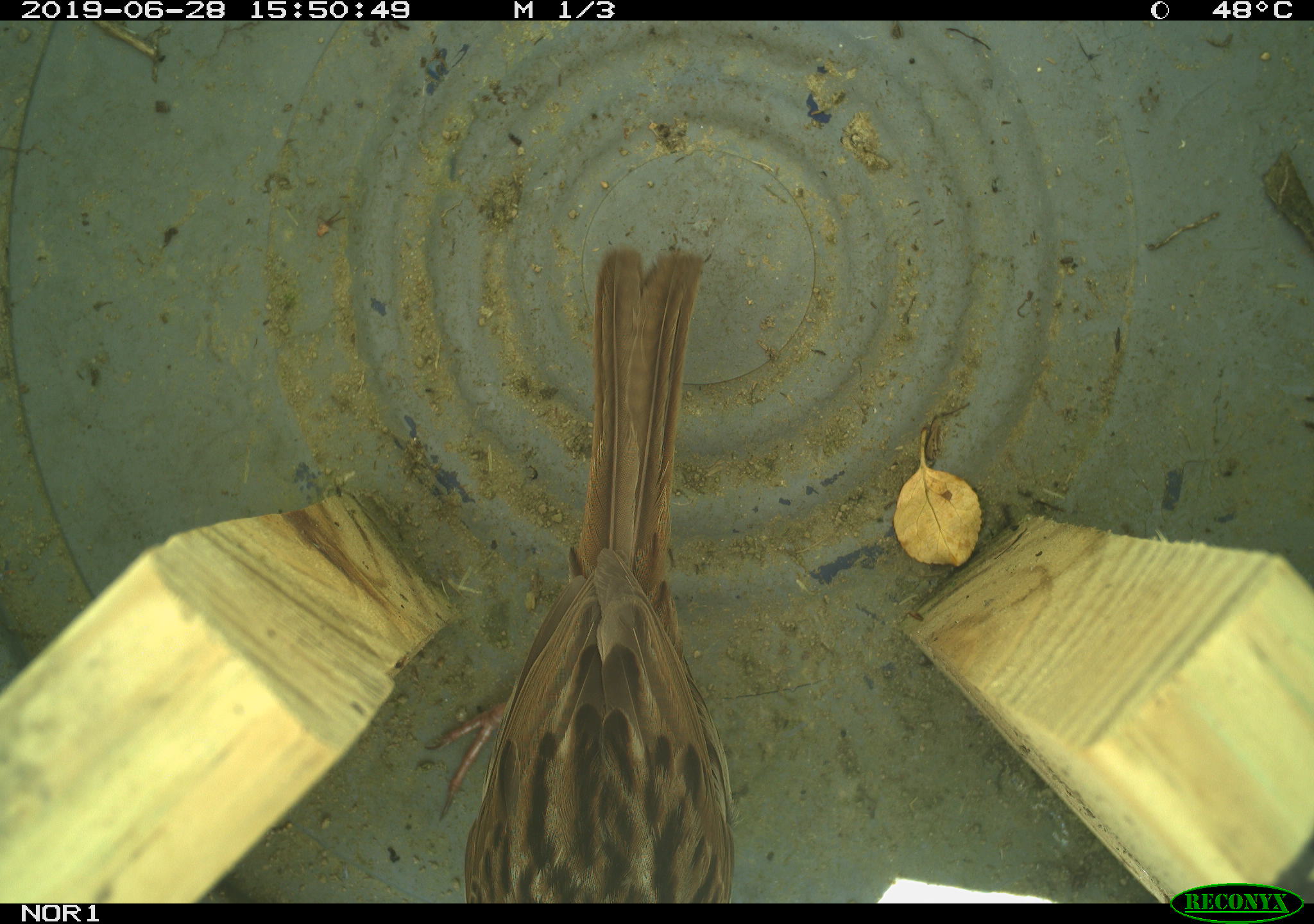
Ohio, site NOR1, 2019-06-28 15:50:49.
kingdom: Animalia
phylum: Chordata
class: Aves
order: Passeriformes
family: Passerellidae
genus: Melospiza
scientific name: Melospiza melodia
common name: song sparrow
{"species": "song sparrow (Melospiza melodia)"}